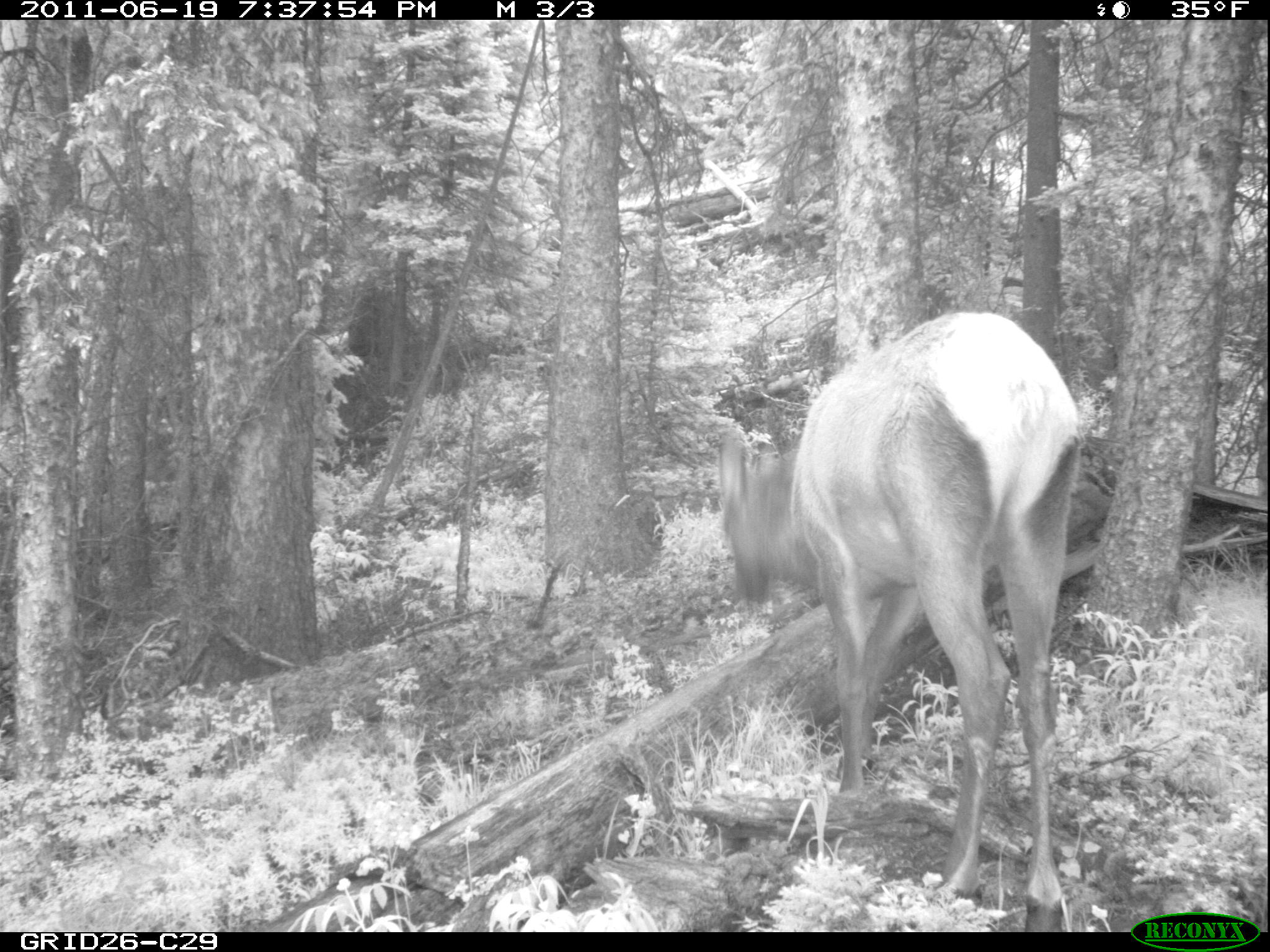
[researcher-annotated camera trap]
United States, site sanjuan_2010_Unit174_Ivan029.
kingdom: Animalia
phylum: Chordata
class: Mammalia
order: Artiodactyla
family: Cervidae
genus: Cervus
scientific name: Cervus elaphus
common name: red deer